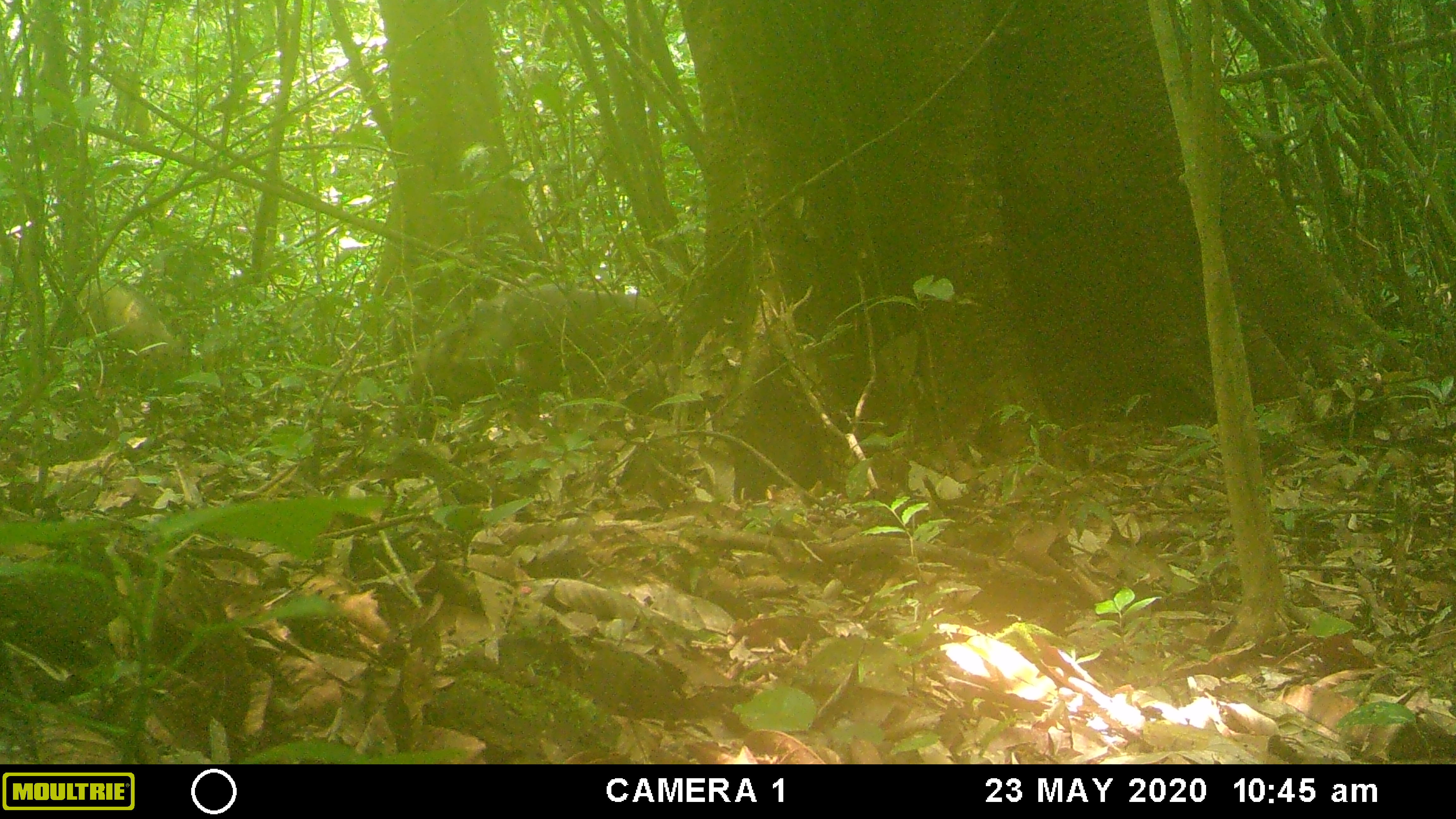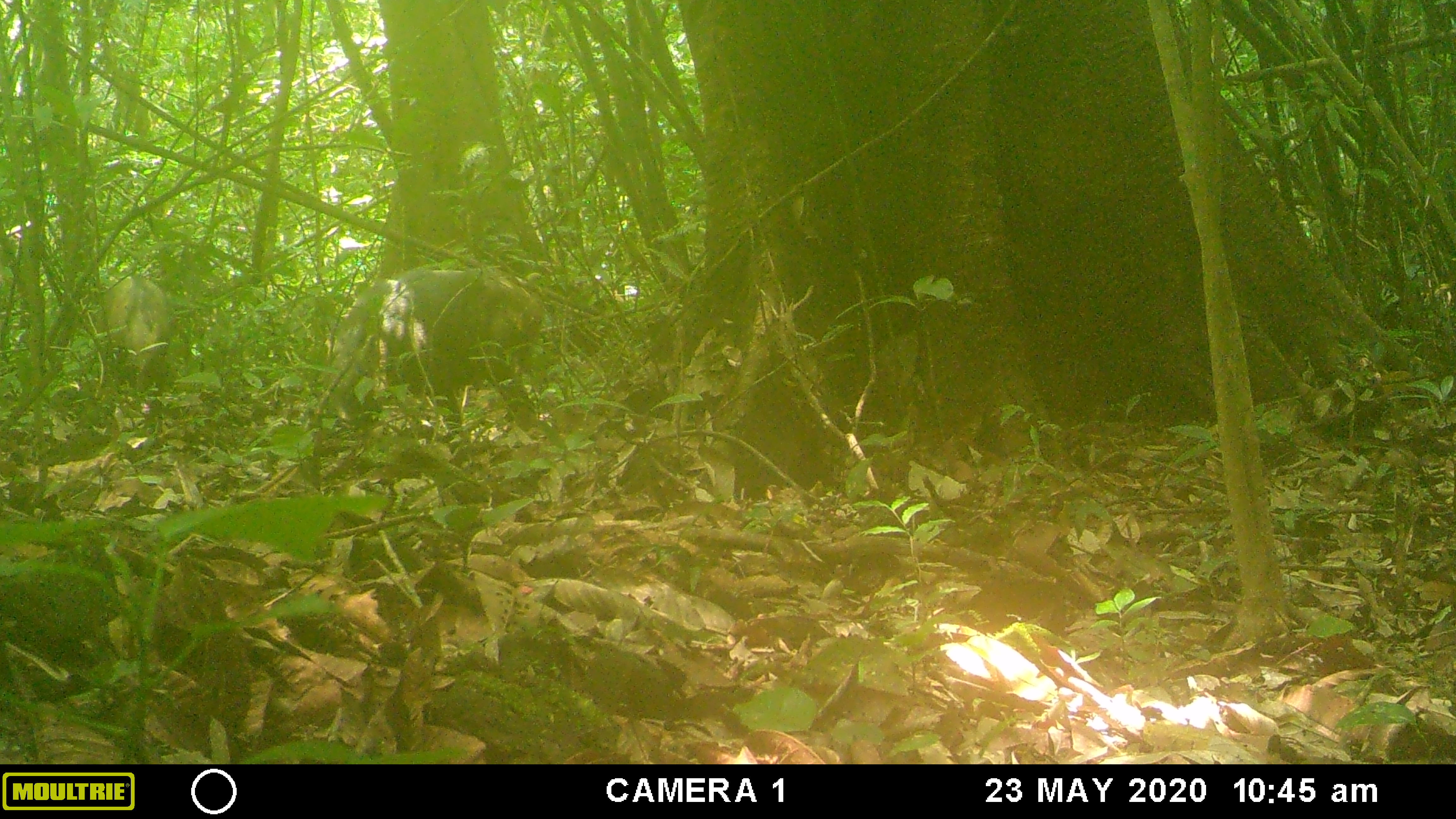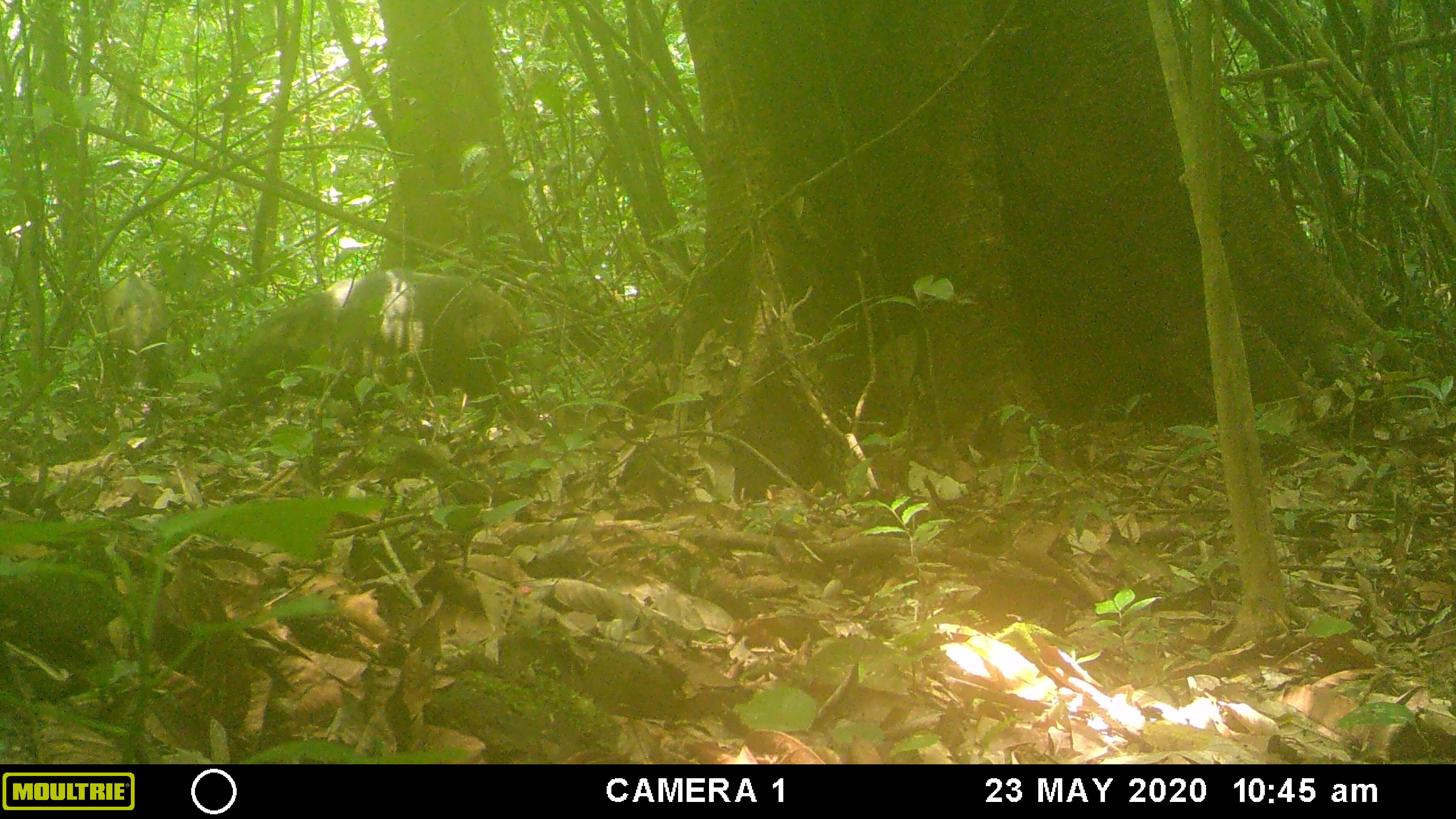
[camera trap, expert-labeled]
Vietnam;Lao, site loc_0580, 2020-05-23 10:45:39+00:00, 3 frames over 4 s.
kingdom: Animalia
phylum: Chordata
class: Mammalia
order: Artiodactyla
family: Suidae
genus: Sus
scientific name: Sus scrofa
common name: eurasian wild pig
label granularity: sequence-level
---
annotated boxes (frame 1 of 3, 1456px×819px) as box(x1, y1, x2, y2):
eurasian wild pig: box(389, 282, 672, 437); box(63, 282, 184, 375)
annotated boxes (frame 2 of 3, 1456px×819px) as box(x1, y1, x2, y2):
eurasian wild pig: box(323, 267, 543, 441); box(94, 274, 173, 392)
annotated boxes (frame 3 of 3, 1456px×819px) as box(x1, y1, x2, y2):
eurasian wild pig: box(204, 269, 533, 429); box(94, 273, 169, 389)